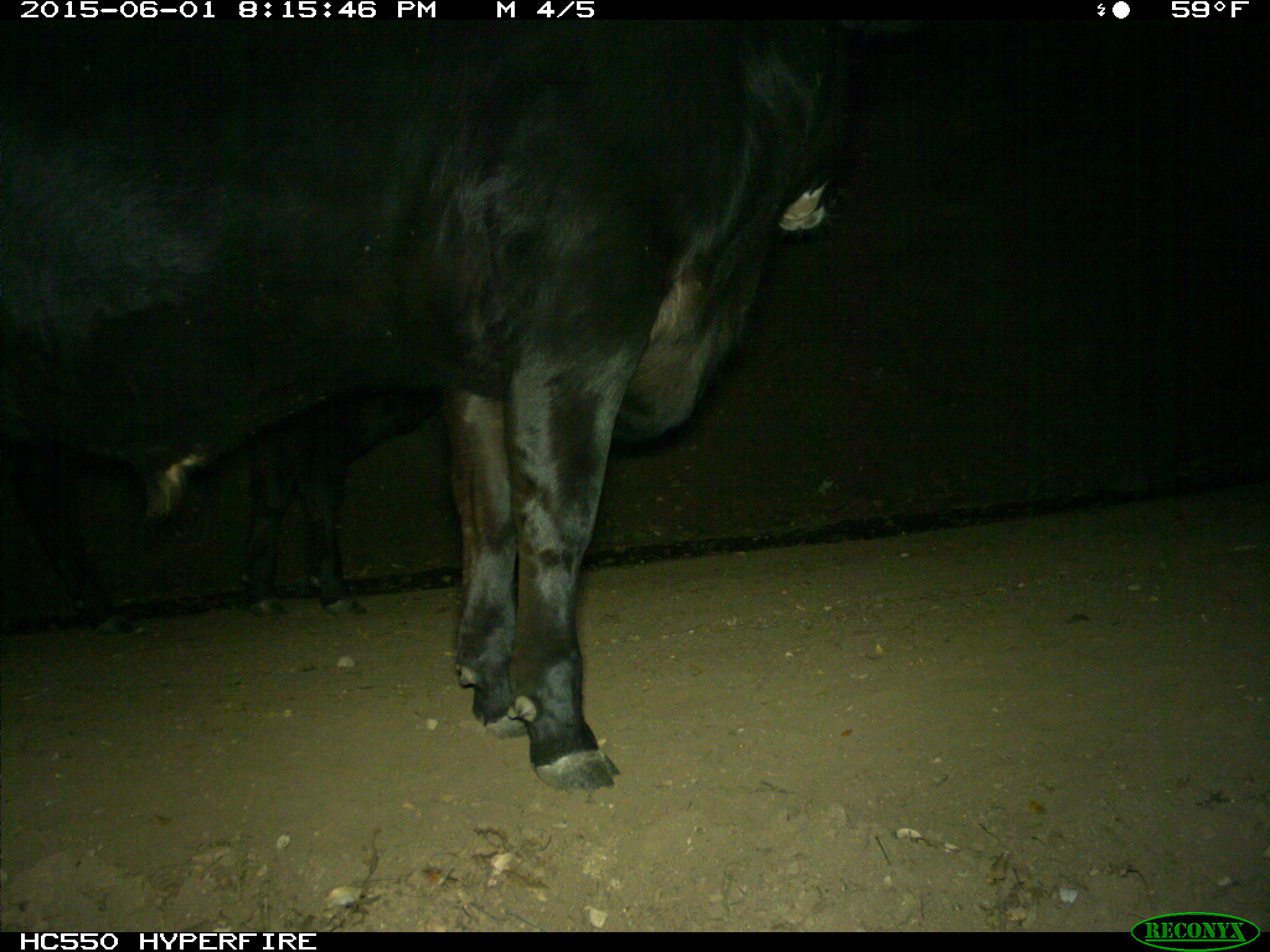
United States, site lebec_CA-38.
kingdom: Animalia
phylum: Chordata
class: Mammalia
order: Artiodactyla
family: Bovidae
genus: Bos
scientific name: Bos taurus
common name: domestic cow